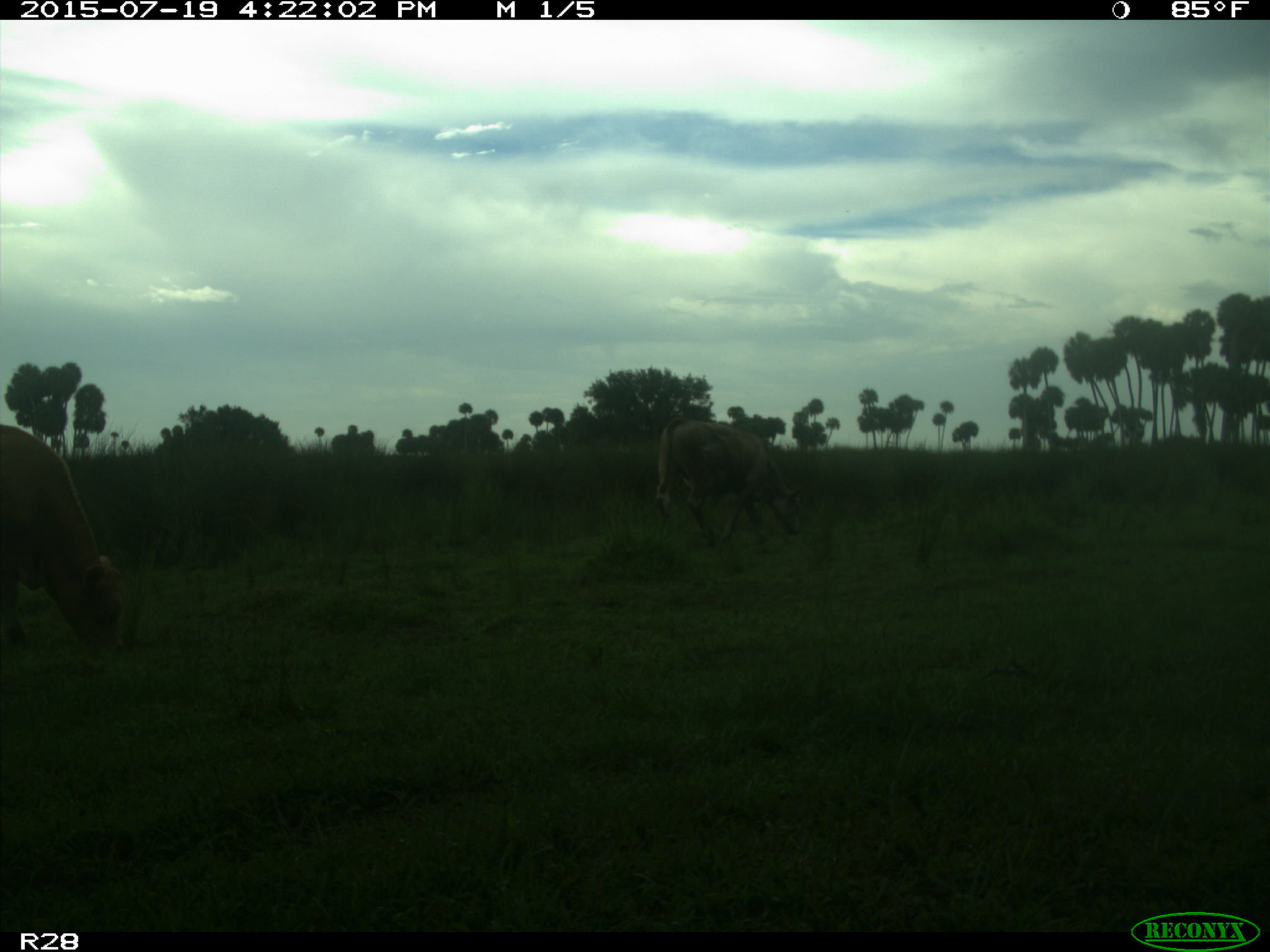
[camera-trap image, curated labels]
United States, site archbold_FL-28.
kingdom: Animalia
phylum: Chordata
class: Mammalia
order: Artiodactyla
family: Bovidae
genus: Bos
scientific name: Bos taurus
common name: domestic cow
Bos taurus (domestic cow).